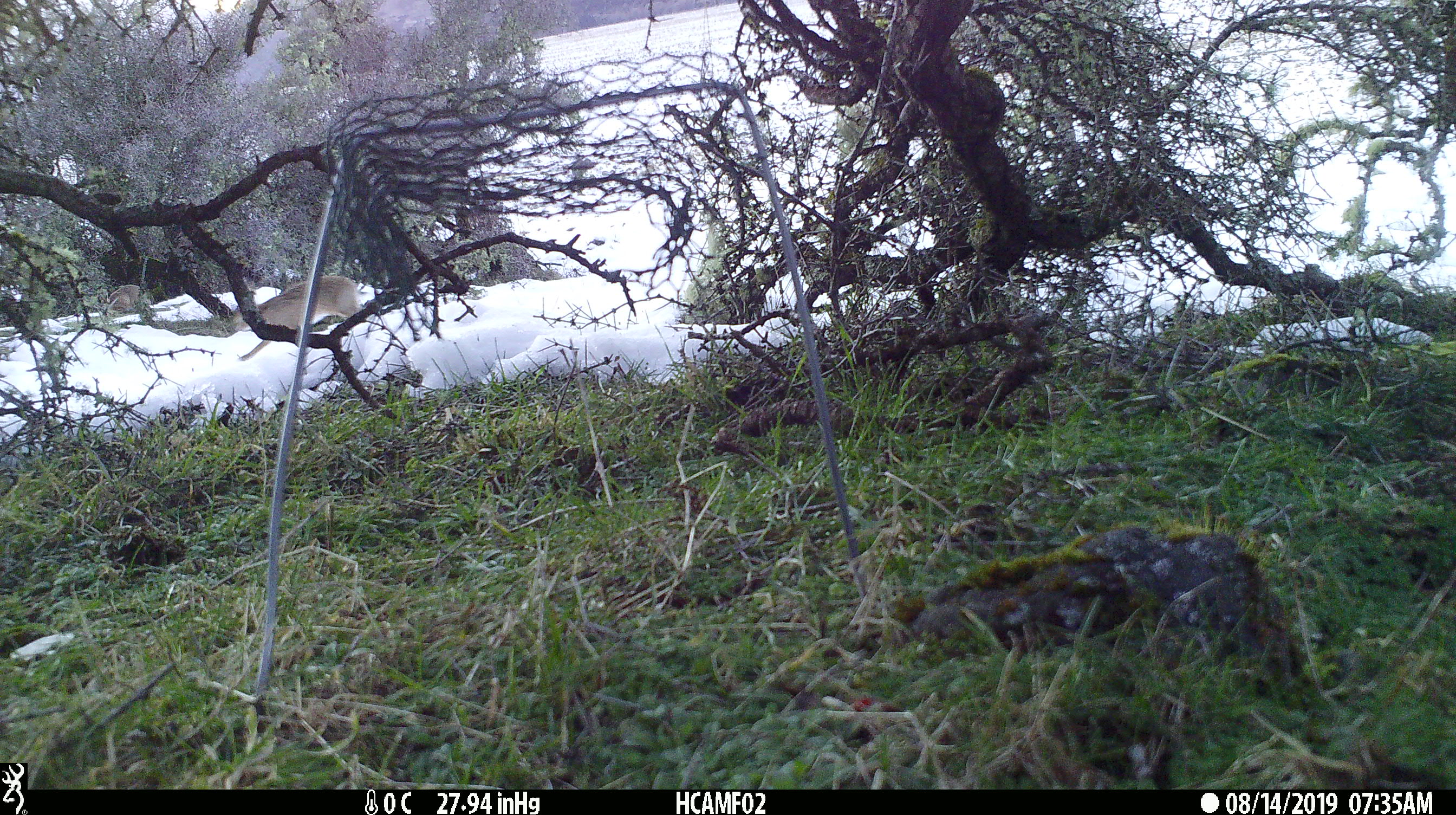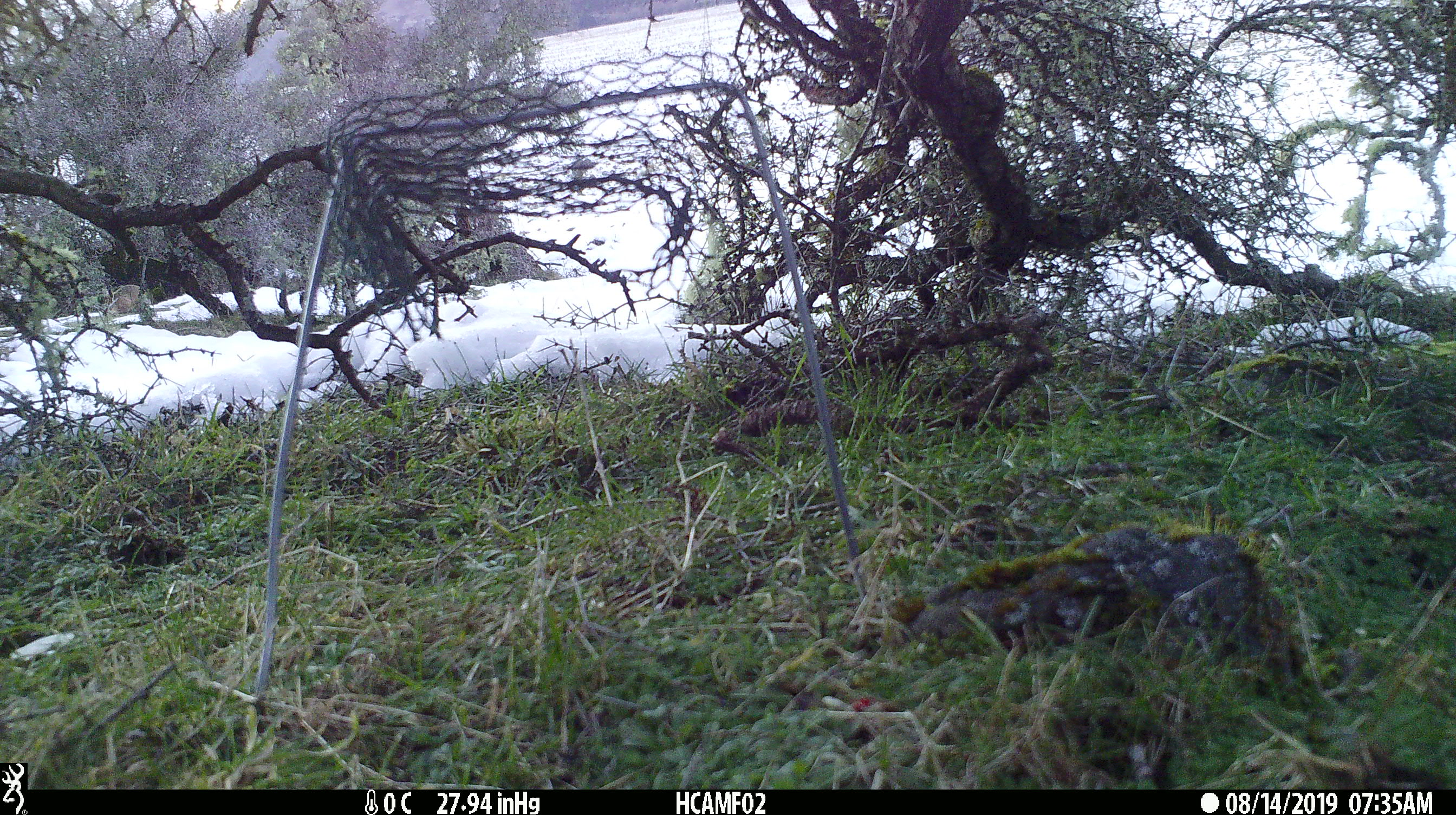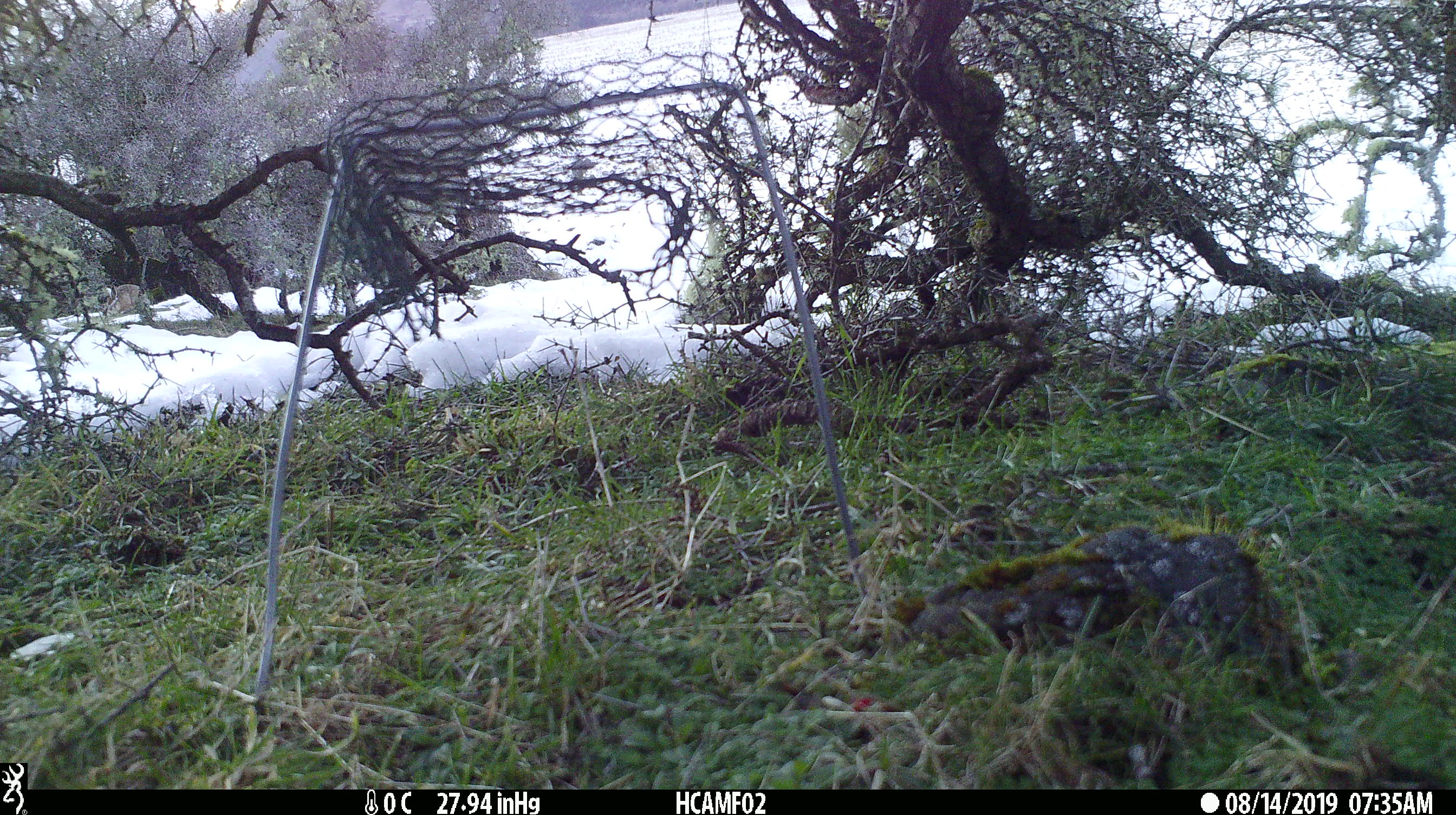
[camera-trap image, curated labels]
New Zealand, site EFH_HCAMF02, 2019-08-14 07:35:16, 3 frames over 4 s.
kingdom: Animalia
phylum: Chordata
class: Mammalia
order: Lagomorpha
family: Leporidae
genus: Lepus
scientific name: Lepus europaeus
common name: brown hare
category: hare